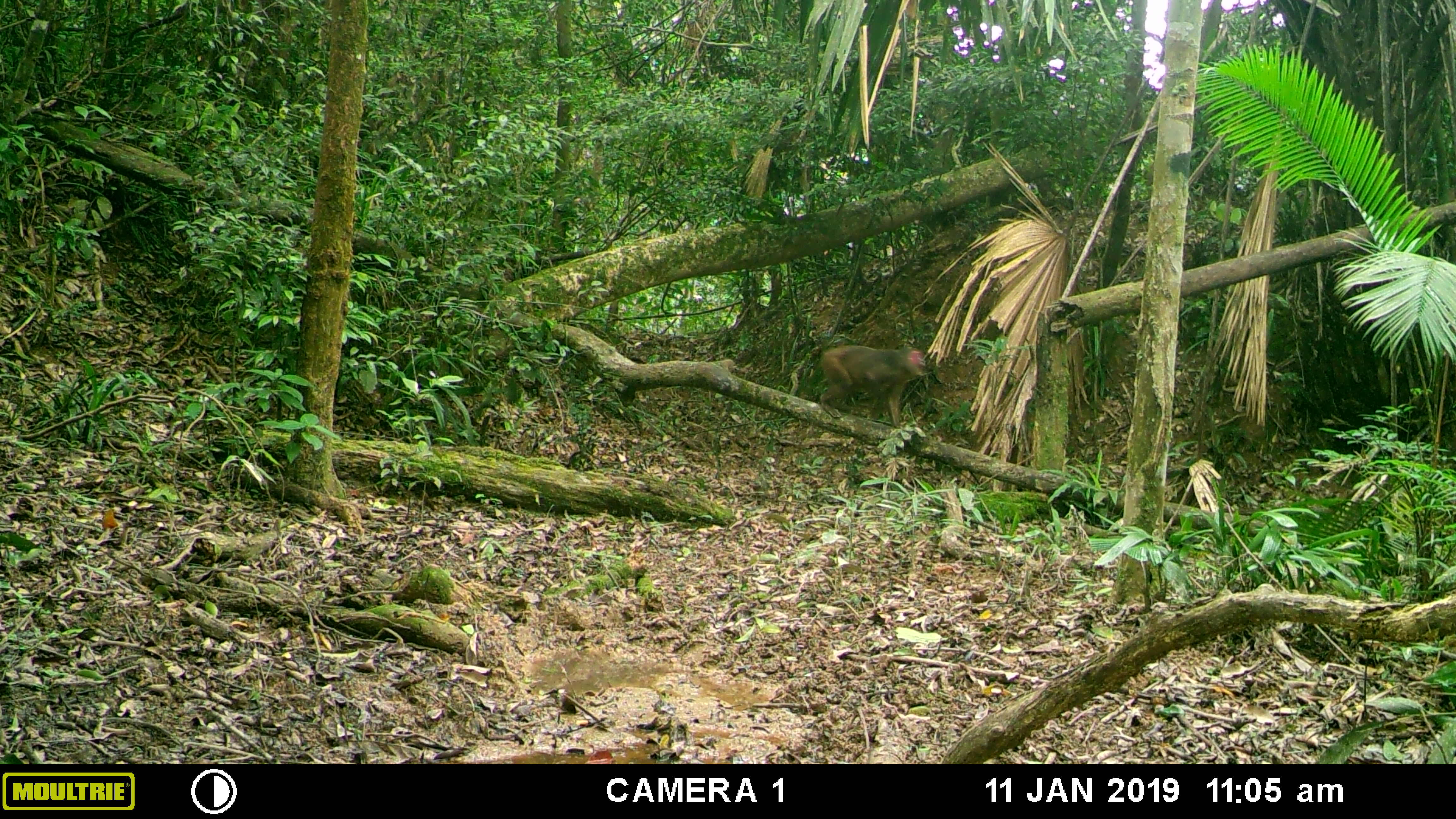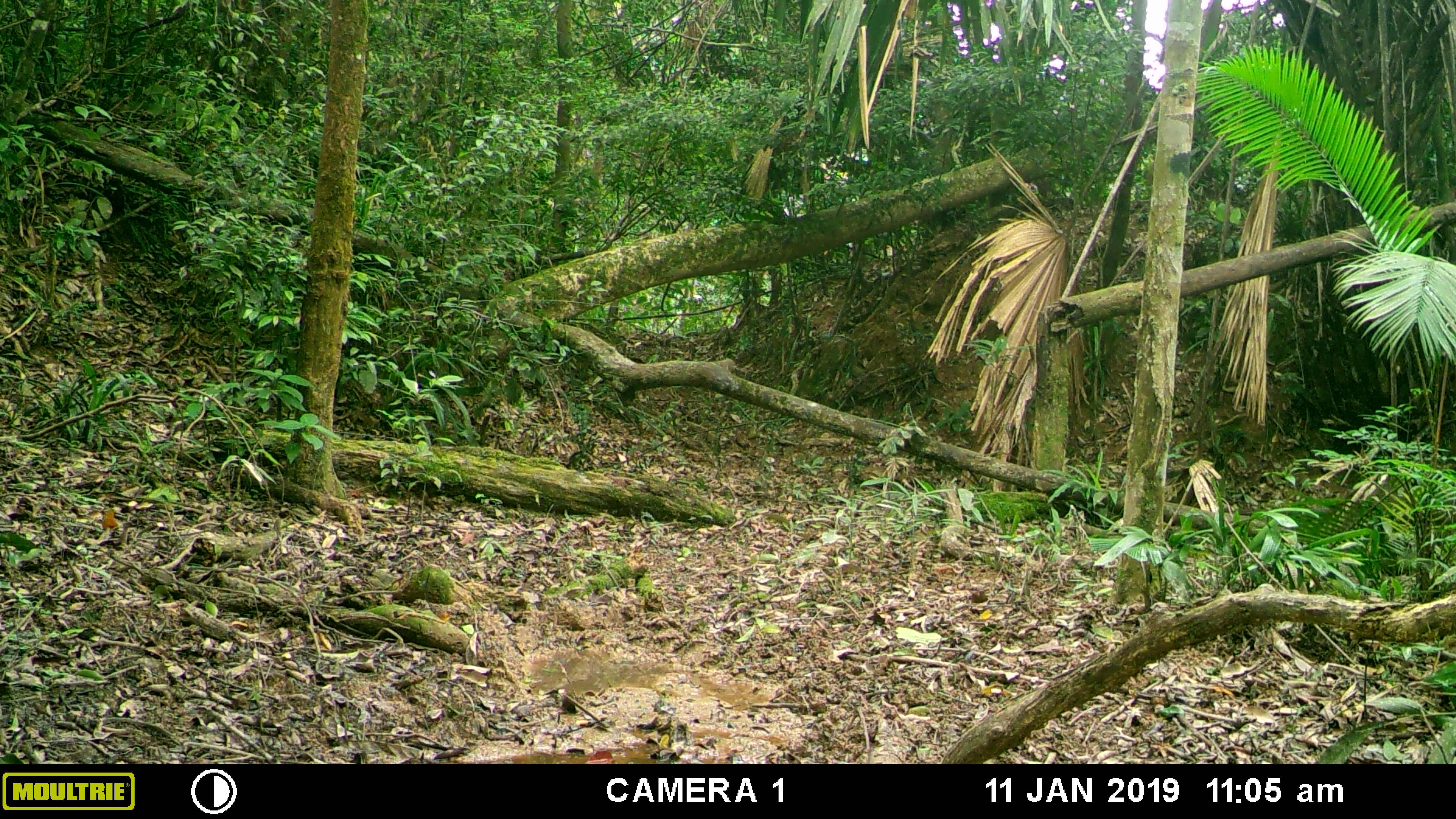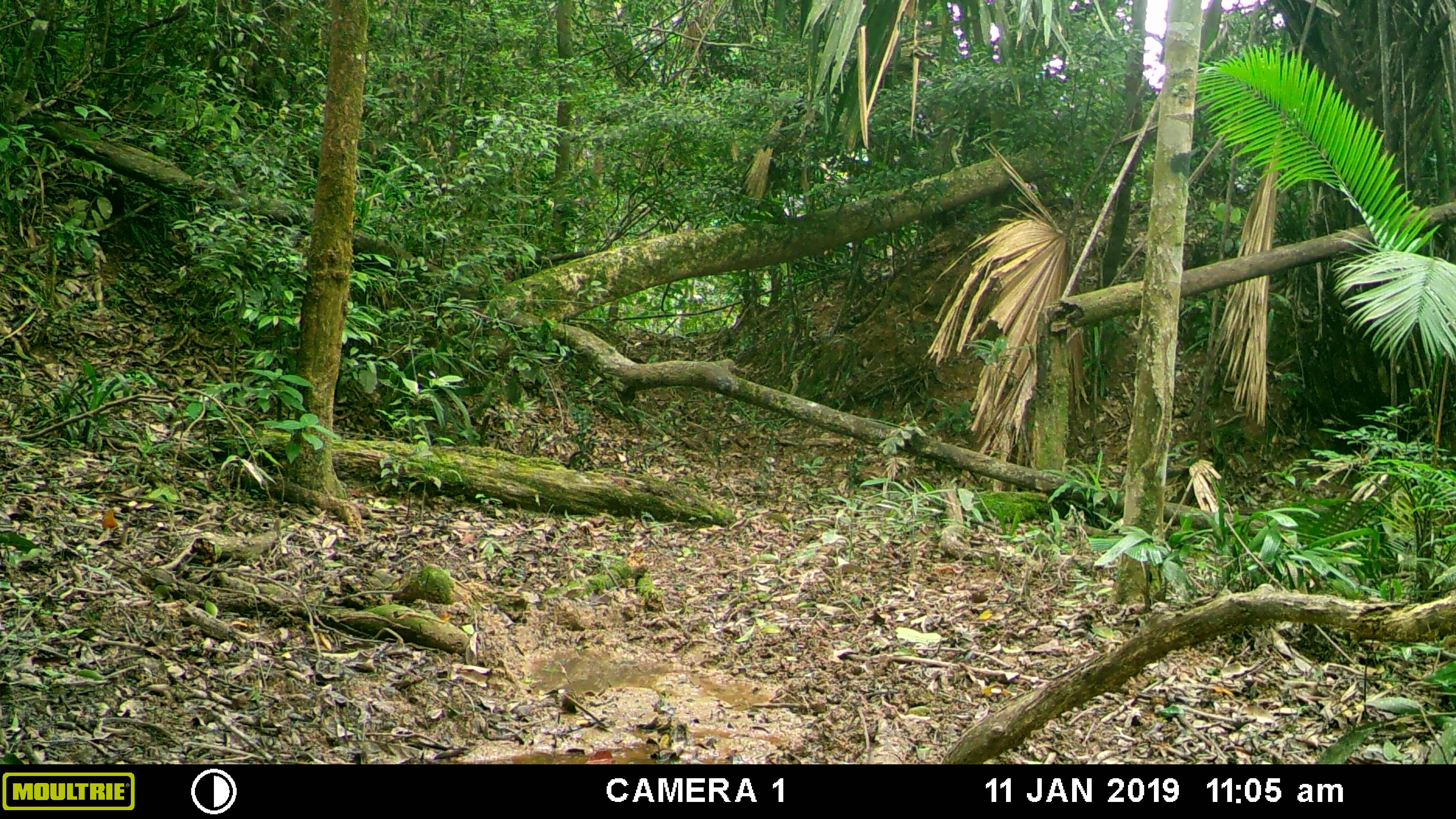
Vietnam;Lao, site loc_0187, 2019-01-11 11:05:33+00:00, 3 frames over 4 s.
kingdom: Animalia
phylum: Chordata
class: Mammalia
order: Primates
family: Cercopithecidae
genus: Macaca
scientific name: Macaca arctoides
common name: stump-tailed macaque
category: stump tailed macaque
Stump tailed macaque (stump-tailed macaque) (Macaca arctoides). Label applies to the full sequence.